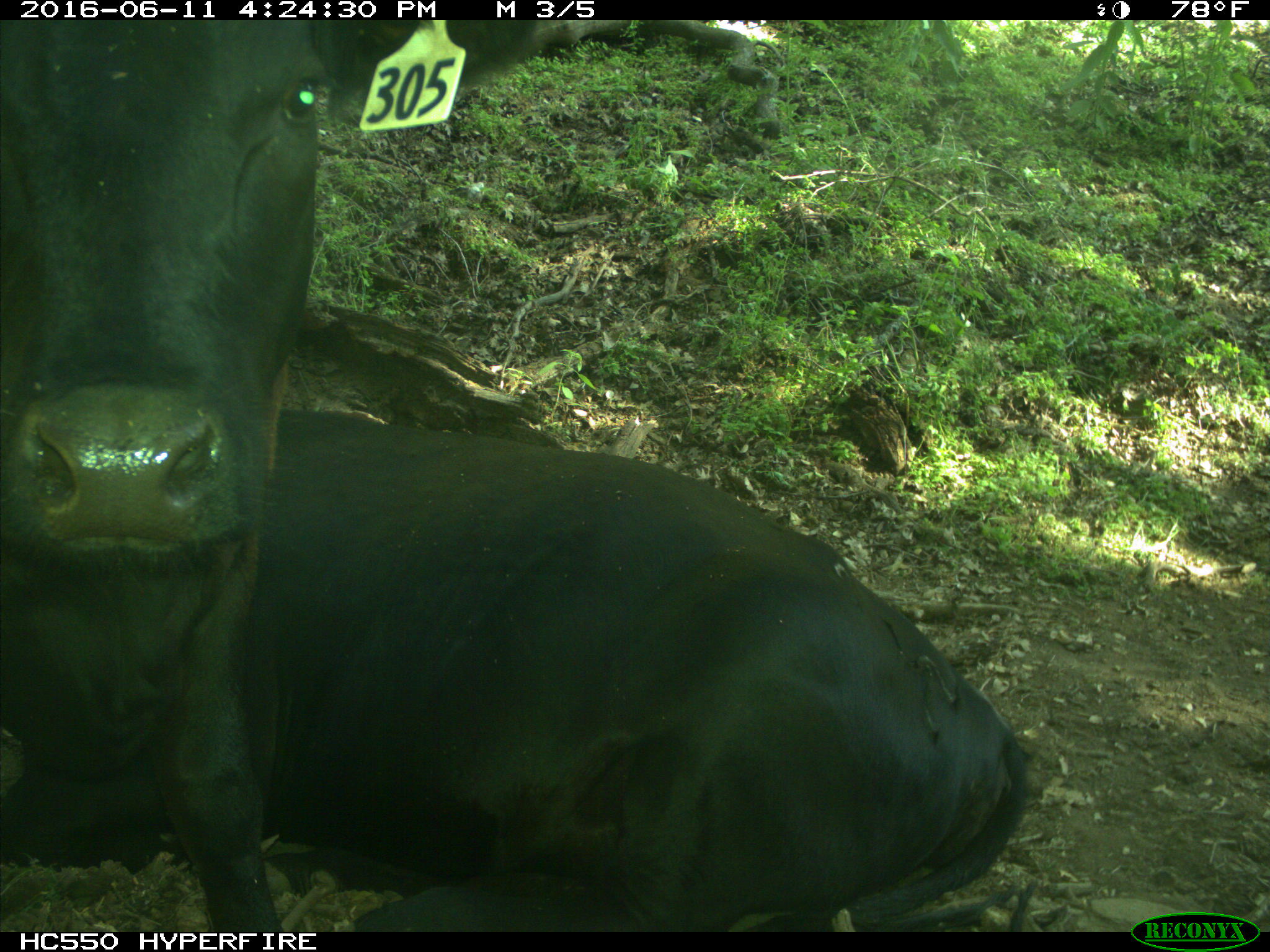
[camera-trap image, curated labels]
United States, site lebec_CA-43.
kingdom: Animalia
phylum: Chordata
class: Mammalia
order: Artiodactyla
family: Bovidae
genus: Bos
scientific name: Bos taurus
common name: domestic cow